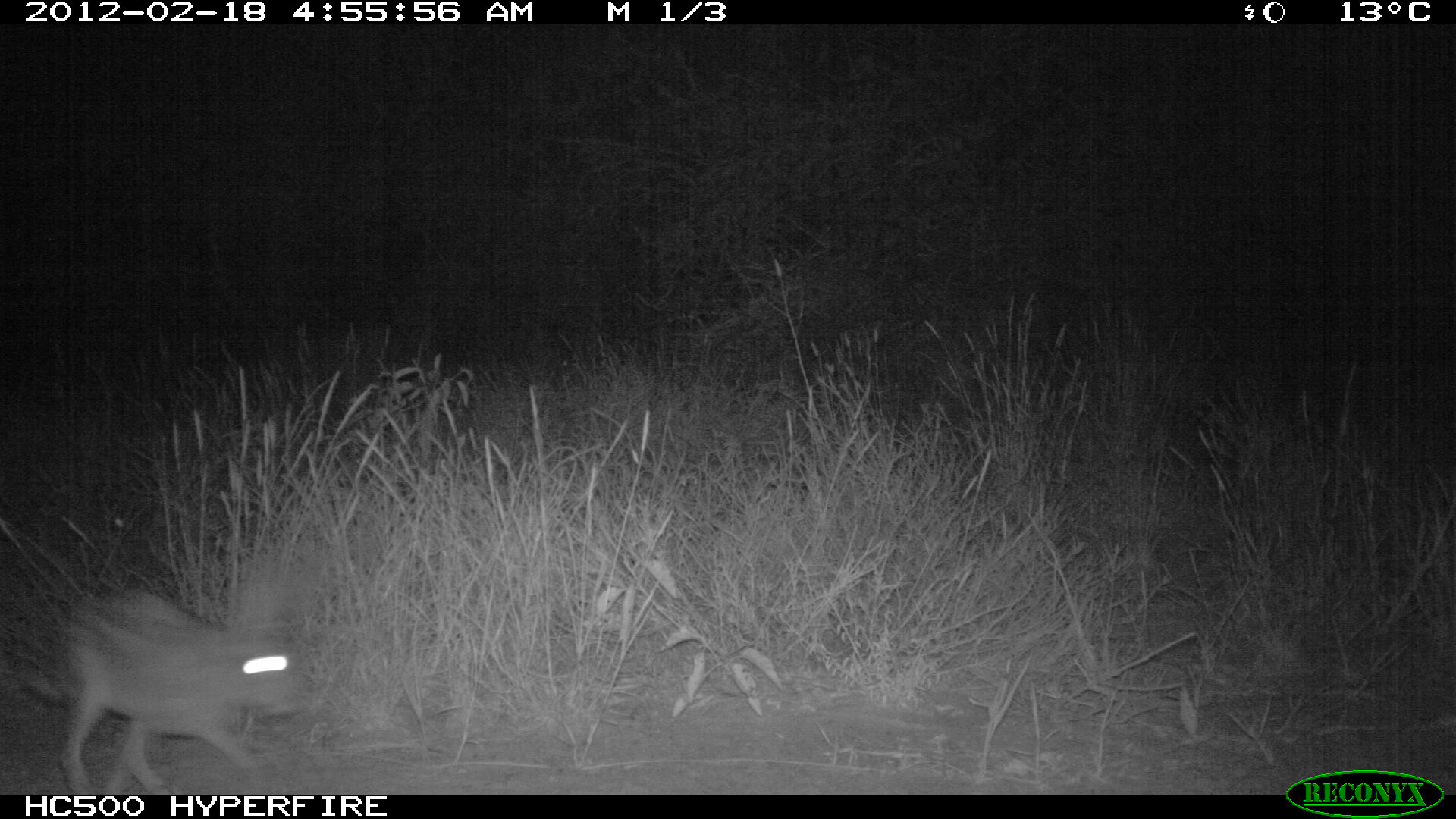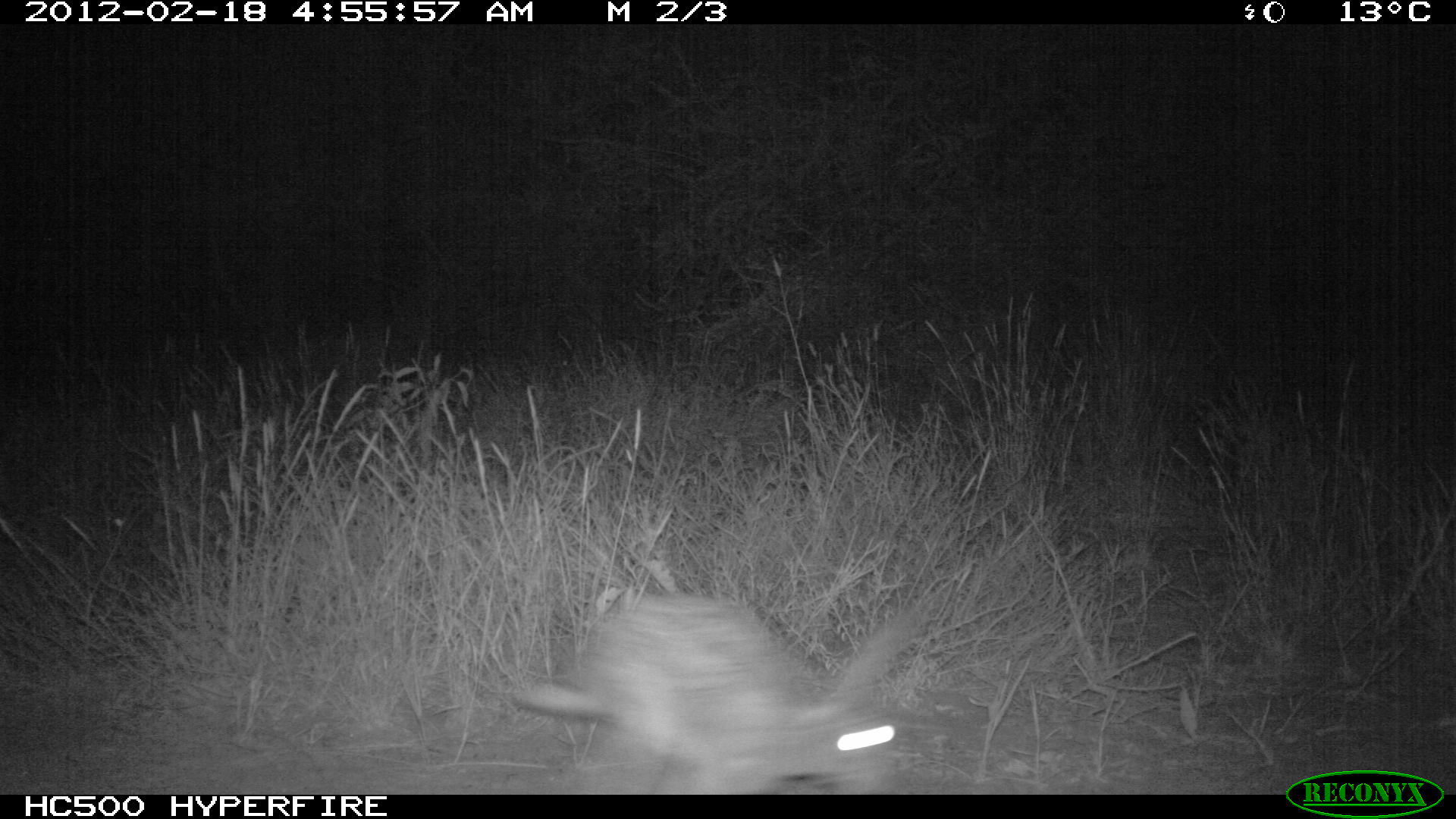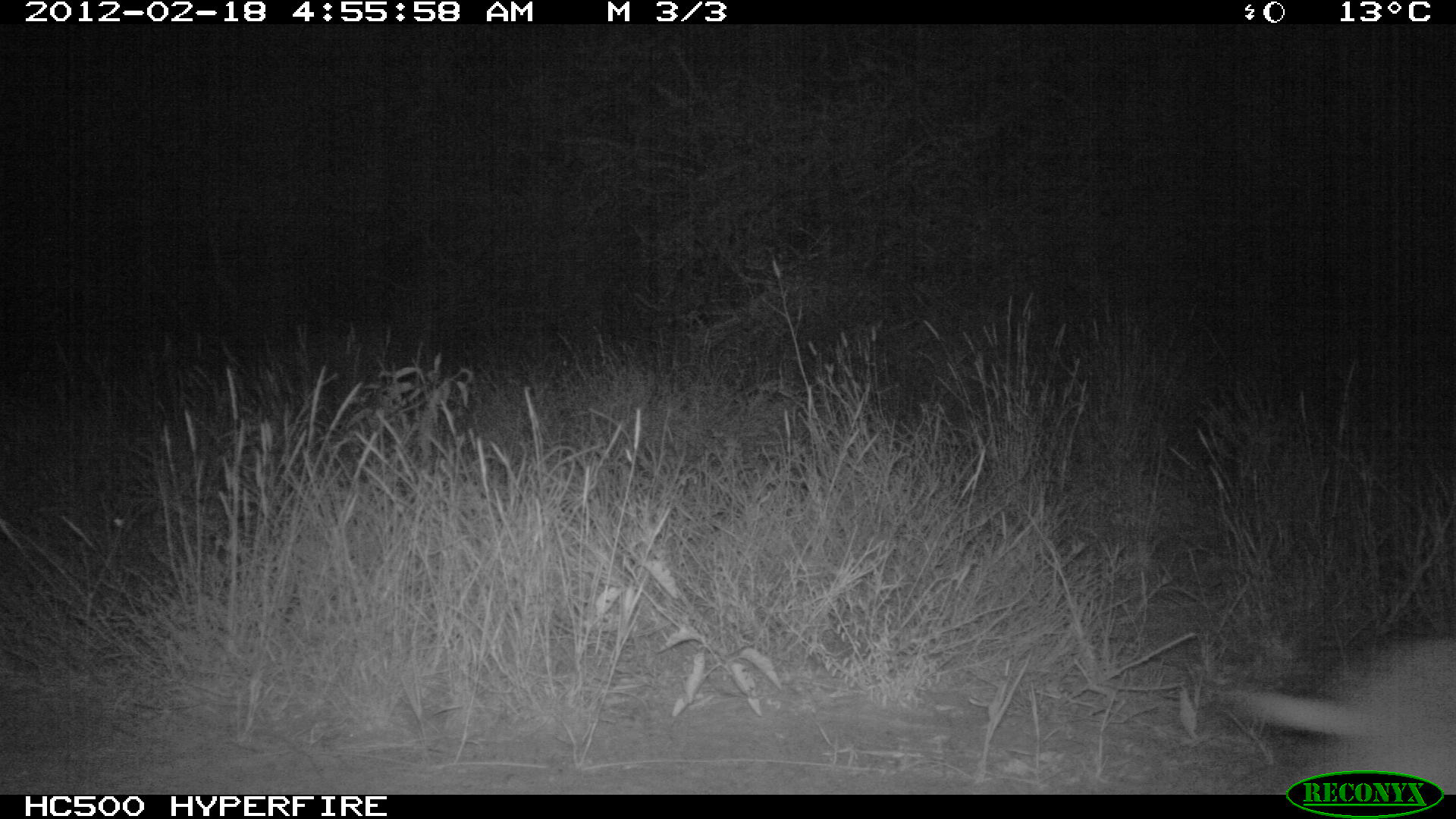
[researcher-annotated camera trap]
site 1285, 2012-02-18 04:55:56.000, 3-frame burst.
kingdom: Animalia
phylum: Chordata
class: Mammalia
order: Lagomorpha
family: Leporidae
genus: Lepus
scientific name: Lepus saxatilis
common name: scrub hare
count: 1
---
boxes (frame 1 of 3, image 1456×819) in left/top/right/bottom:
lepus saxatilis: 20/557/312/794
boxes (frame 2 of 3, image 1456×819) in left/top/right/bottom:
lepus saxatilis: 506/585/921/792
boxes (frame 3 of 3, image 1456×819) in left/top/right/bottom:
lepus saxatilis: 1218/627/1448/789